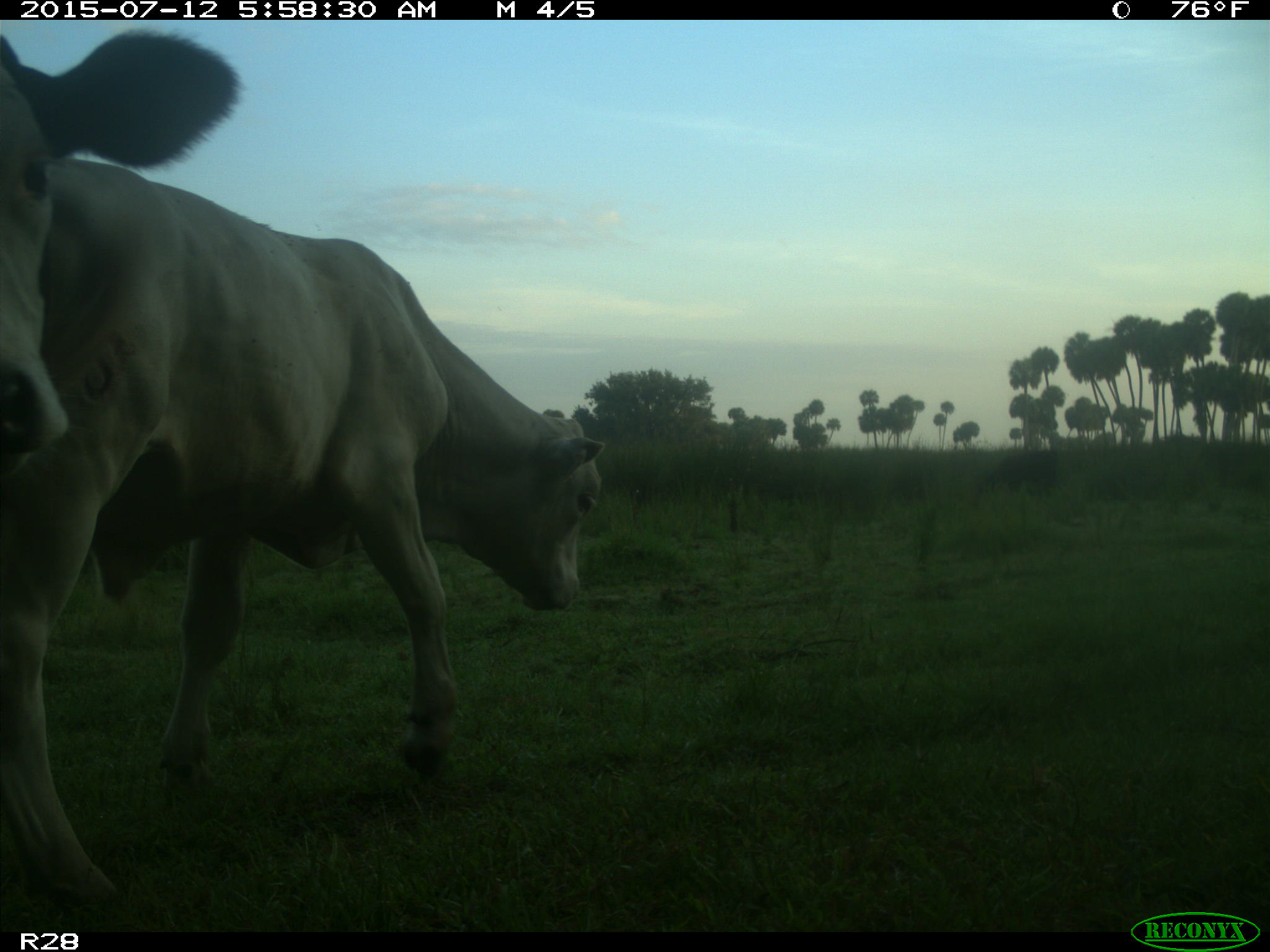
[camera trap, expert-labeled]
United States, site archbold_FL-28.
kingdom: Animalia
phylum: Chordata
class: Mammalia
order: Artiodactyla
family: Bovidae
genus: Bos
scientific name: Bos taurus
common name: domestic cow